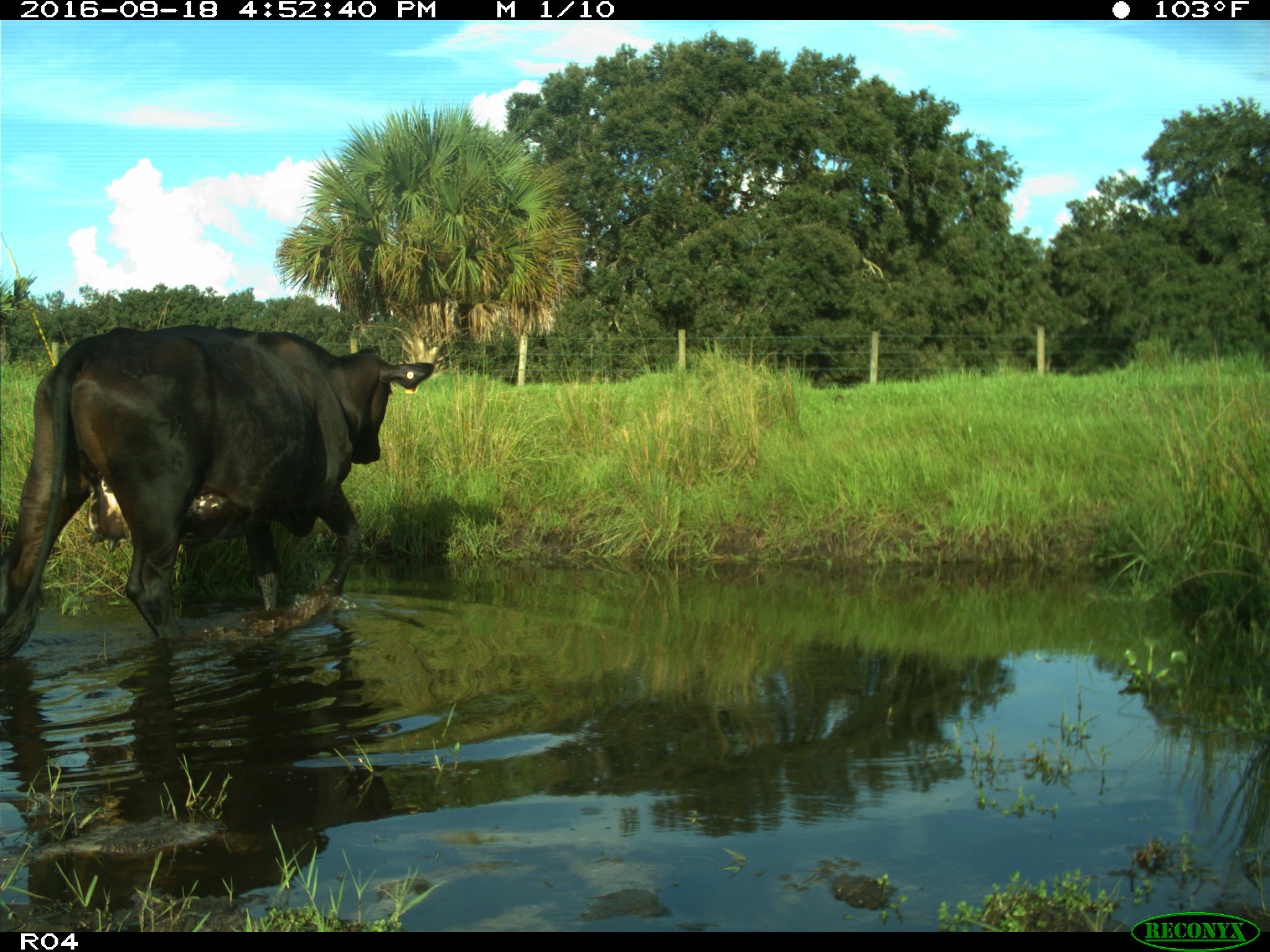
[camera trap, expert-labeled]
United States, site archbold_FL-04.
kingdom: Animalia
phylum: Chordata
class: Mammalia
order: Artiodactyla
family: Bovidae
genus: Bos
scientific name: Bos taurus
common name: domestic cow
Bos taurus (domestic cow).